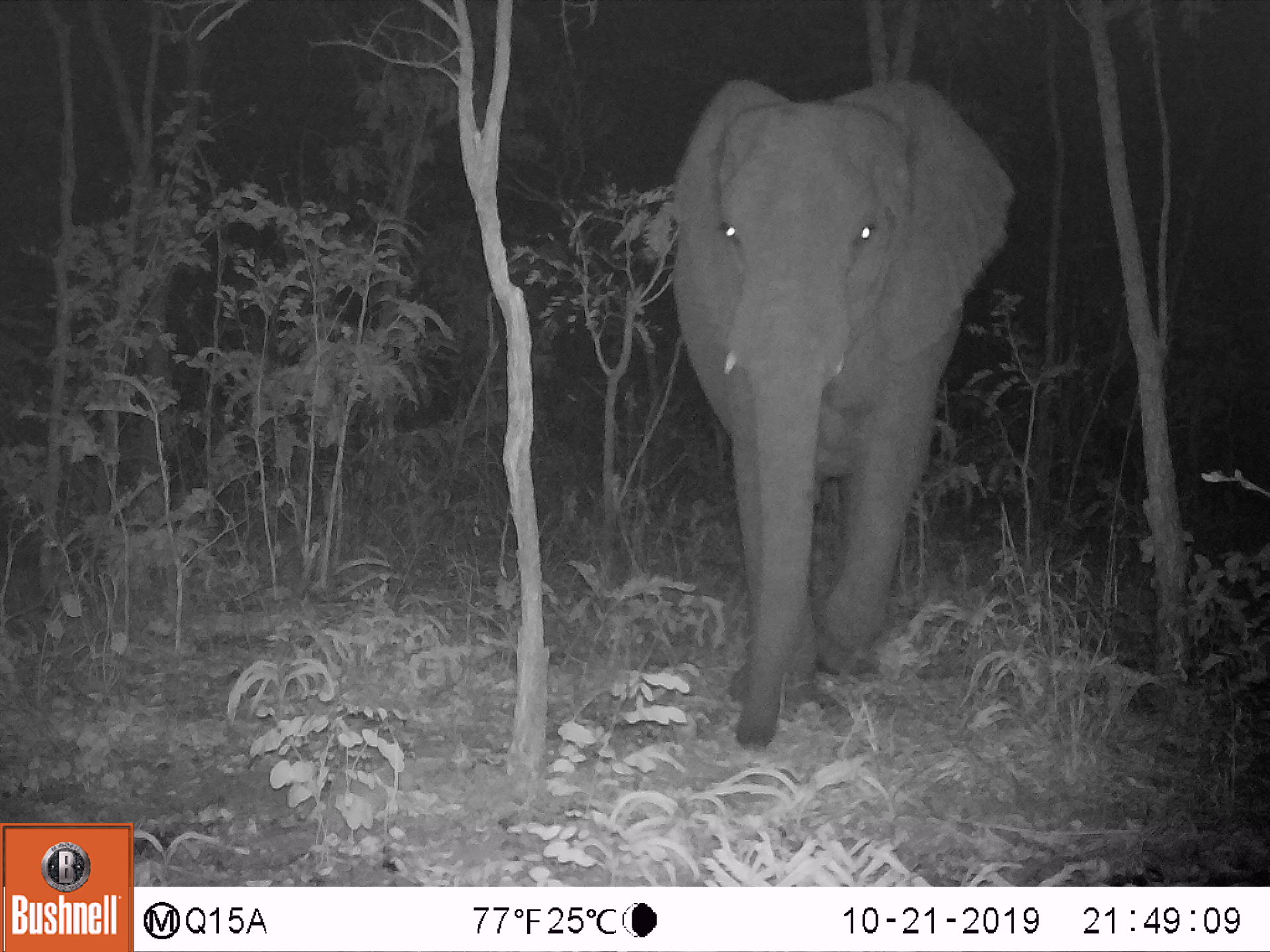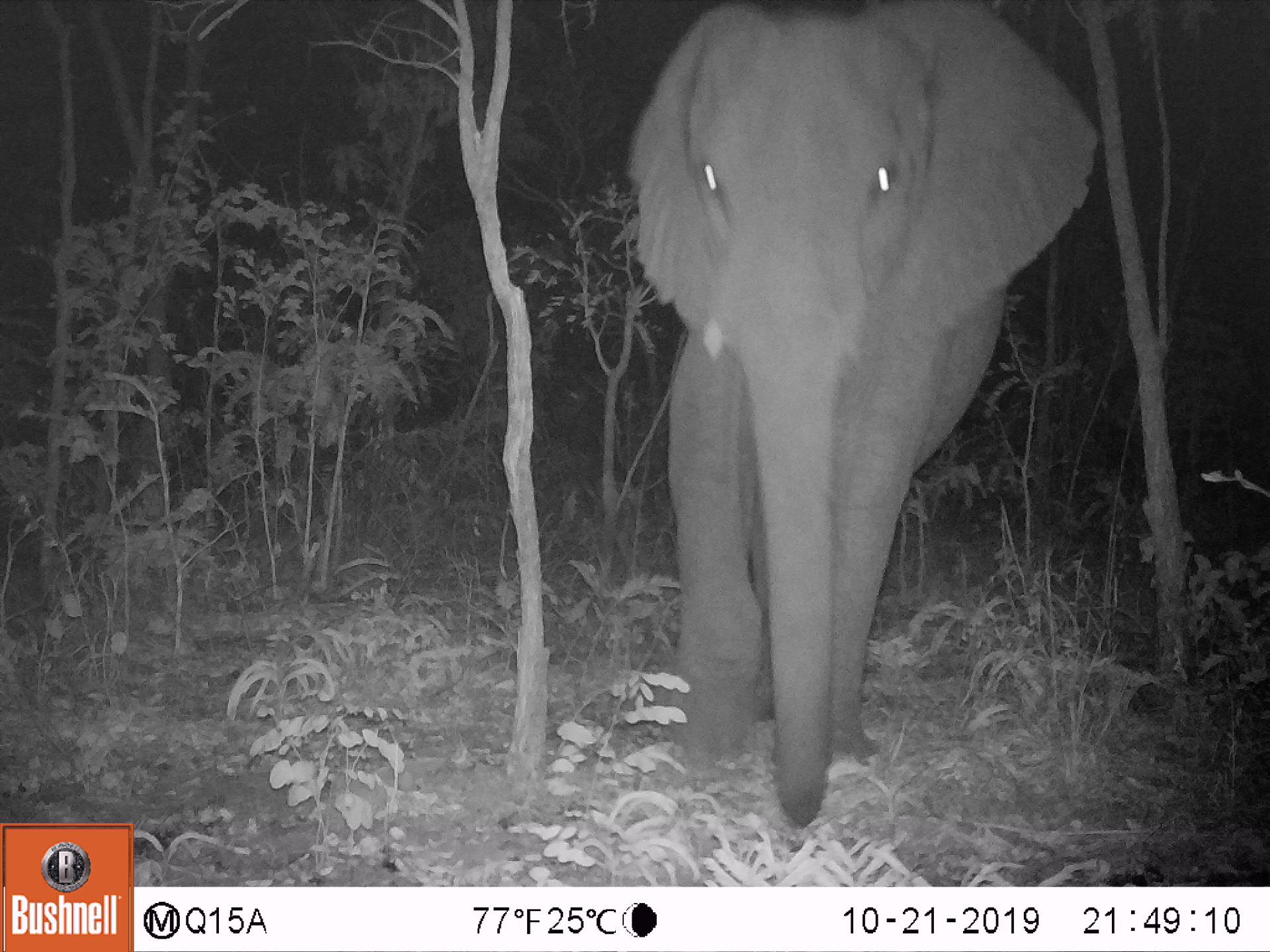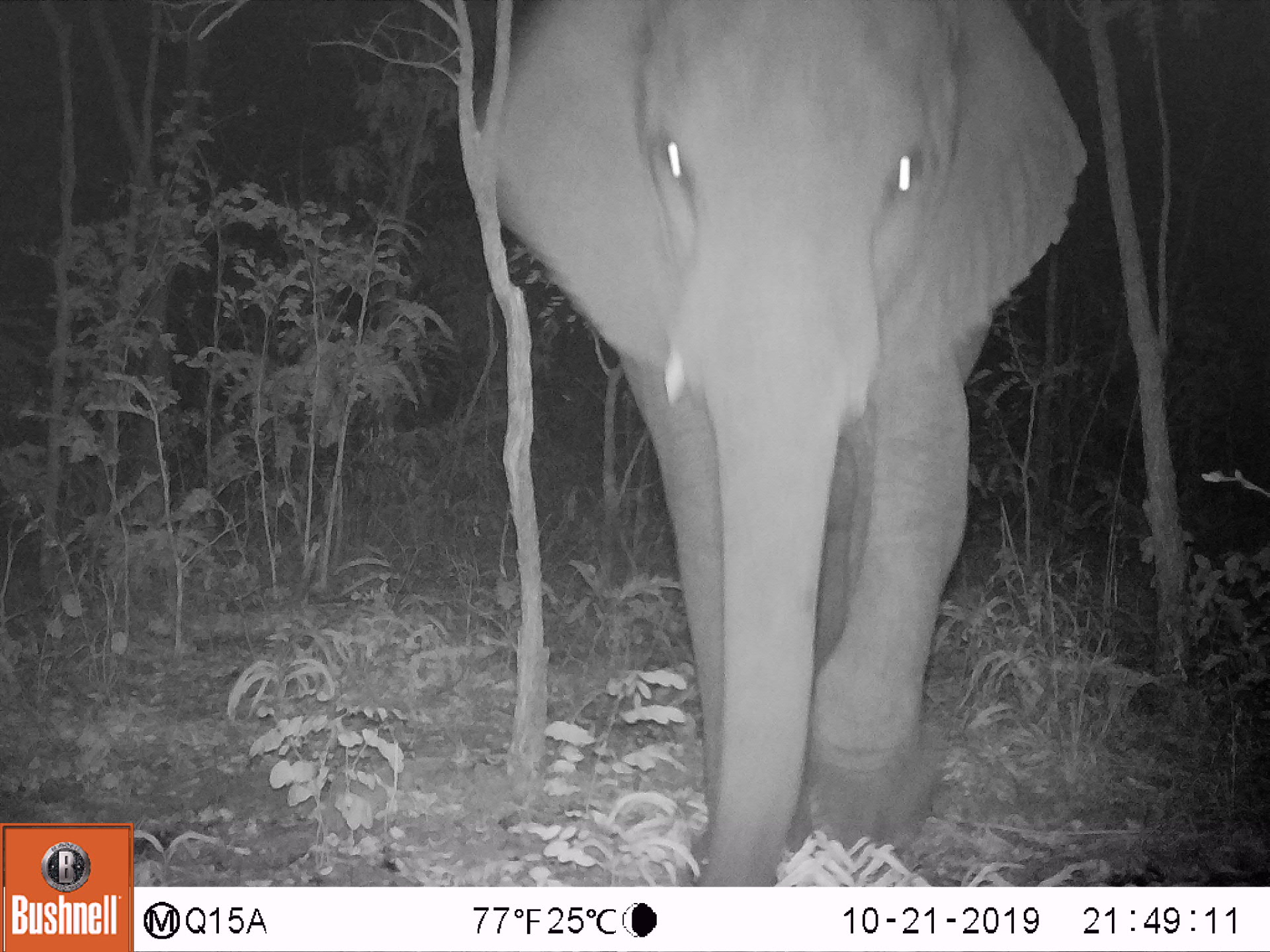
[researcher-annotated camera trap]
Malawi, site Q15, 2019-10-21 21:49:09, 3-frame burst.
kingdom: Animalia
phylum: Chordata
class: Mammalia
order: Proboscidea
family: Elephantidae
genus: Loxodonta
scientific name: Loxodonta africana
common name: african savanna elephant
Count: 1.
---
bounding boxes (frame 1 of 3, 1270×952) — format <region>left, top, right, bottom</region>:
african savanna elephant: <region>637, 63, 1031, 763</region>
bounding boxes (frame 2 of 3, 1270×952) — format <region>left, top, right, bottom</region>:
african savanna elephant: <region>601, 0, 1110, 853</region>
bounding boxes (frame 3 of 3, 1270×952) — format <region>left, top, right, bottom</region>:
african savanna elephant: <region>449, 0, 1093, 885</region>